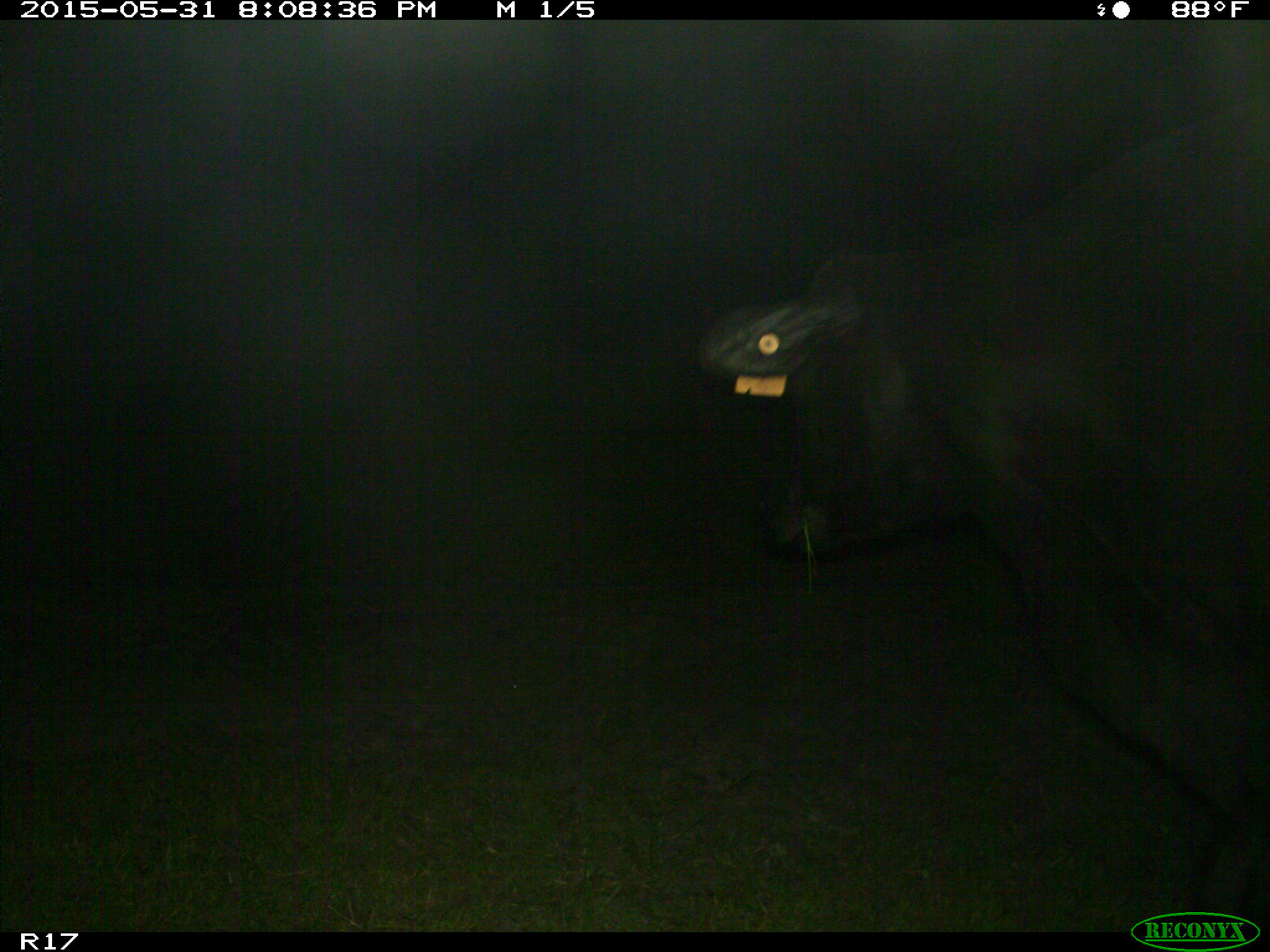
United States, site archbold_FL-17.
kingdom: Animalia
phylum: Chordata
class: Mammalia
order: Artiodactyla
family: Bovidae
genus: Bos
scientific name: Bos taurus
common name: domestic cow